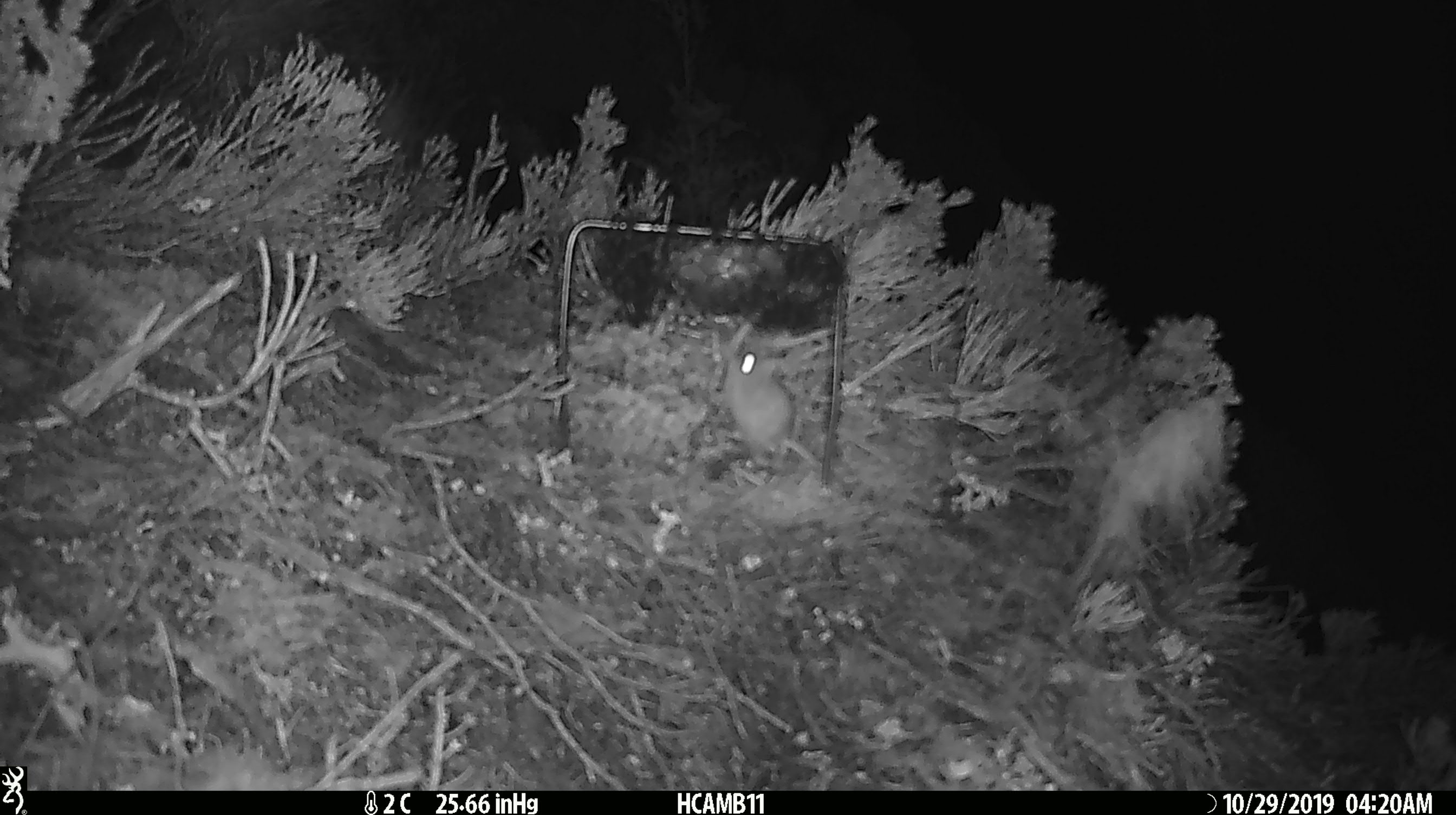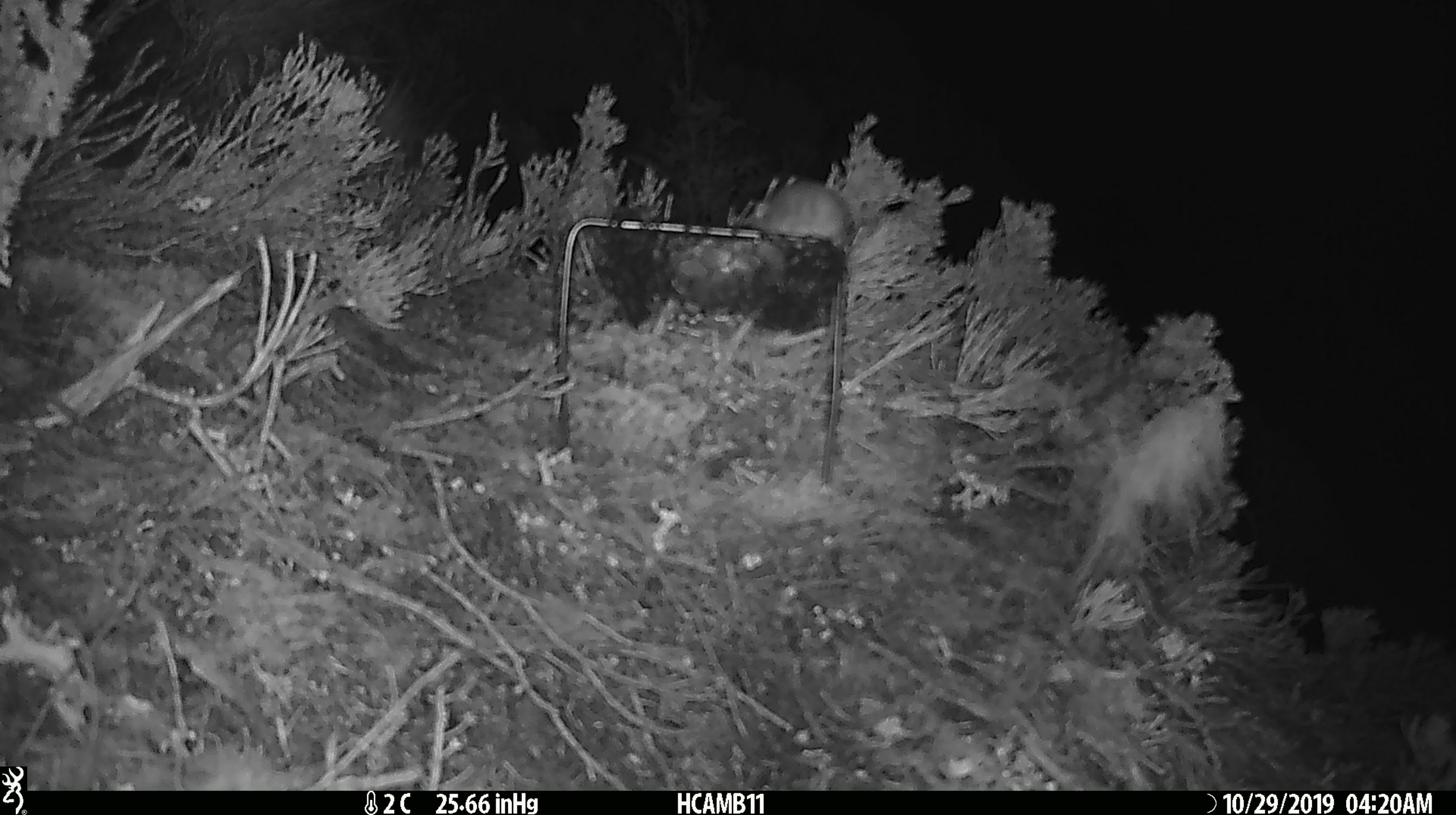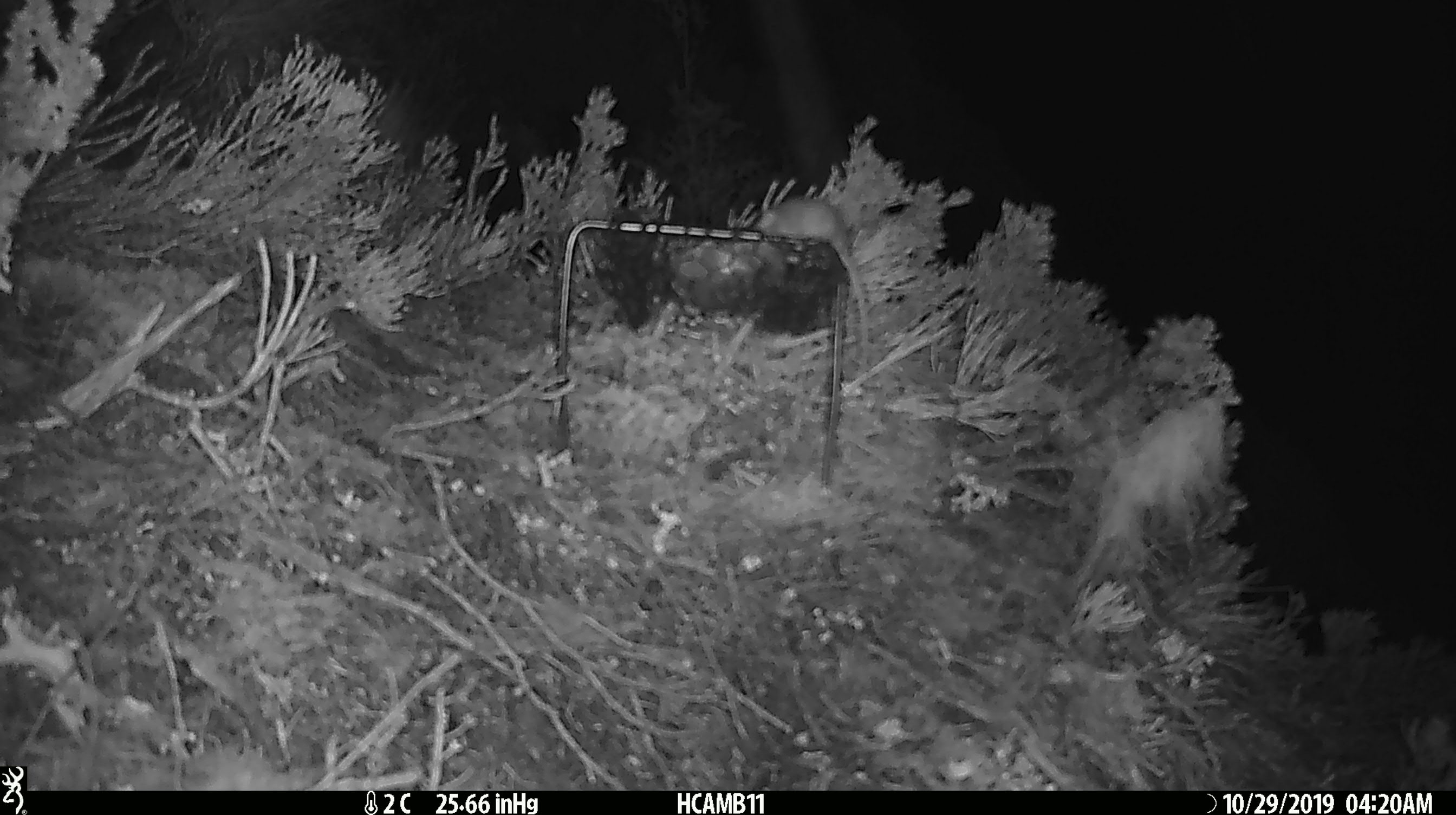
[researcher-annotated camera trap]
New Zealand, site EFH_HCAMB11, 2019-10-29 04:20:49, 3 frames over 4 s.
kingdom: Animalia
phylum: Chordata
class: Mammalia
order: Rodentia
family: Muridae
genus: Mus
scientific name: Mus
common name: mouse